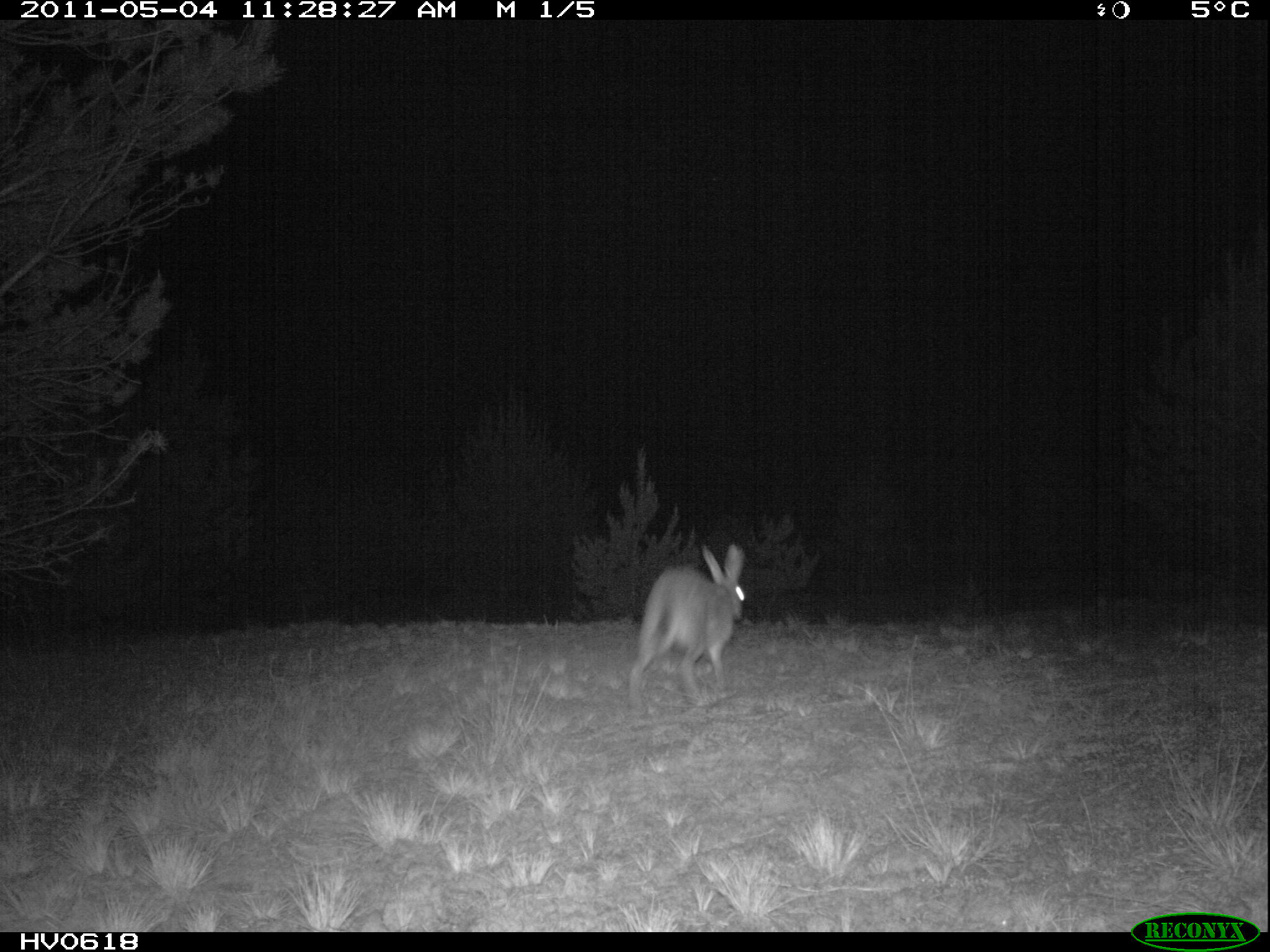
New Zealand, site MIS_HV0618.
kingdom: Animalia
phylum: Chordata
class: Mammalia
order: Lagomorpha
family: Leporidae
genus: Lepus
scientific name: Lepus europaeus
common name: brown hare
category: hare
Hare (brown hare) (Lepus europaeus).